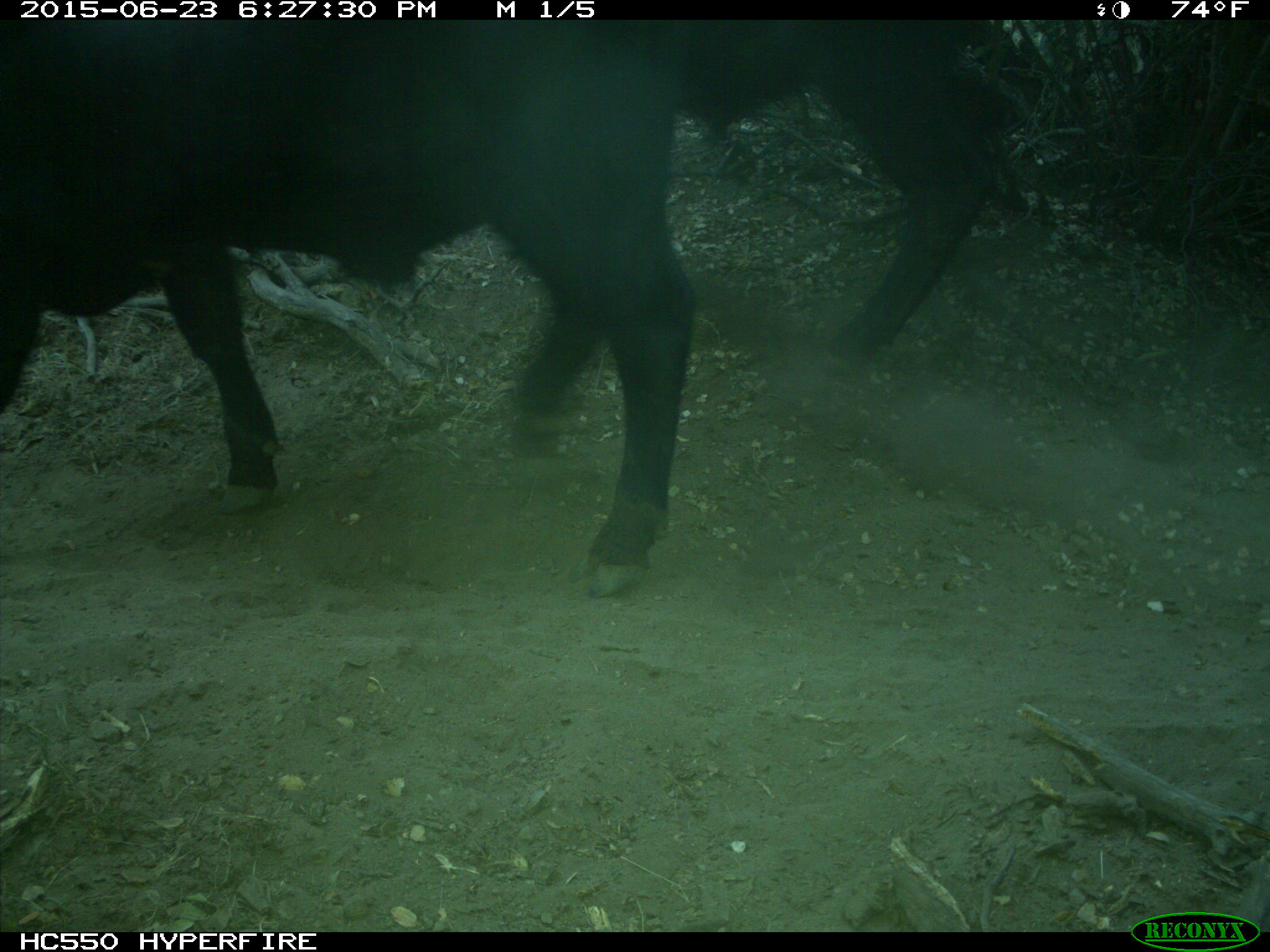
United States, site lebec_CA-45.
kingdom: Animalia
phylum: Chordata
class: Mammalia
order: Artiodactyla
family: Bovidae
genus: Bos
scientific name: Bos taurus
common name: domestic cow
Bos taurus (domestic cow).